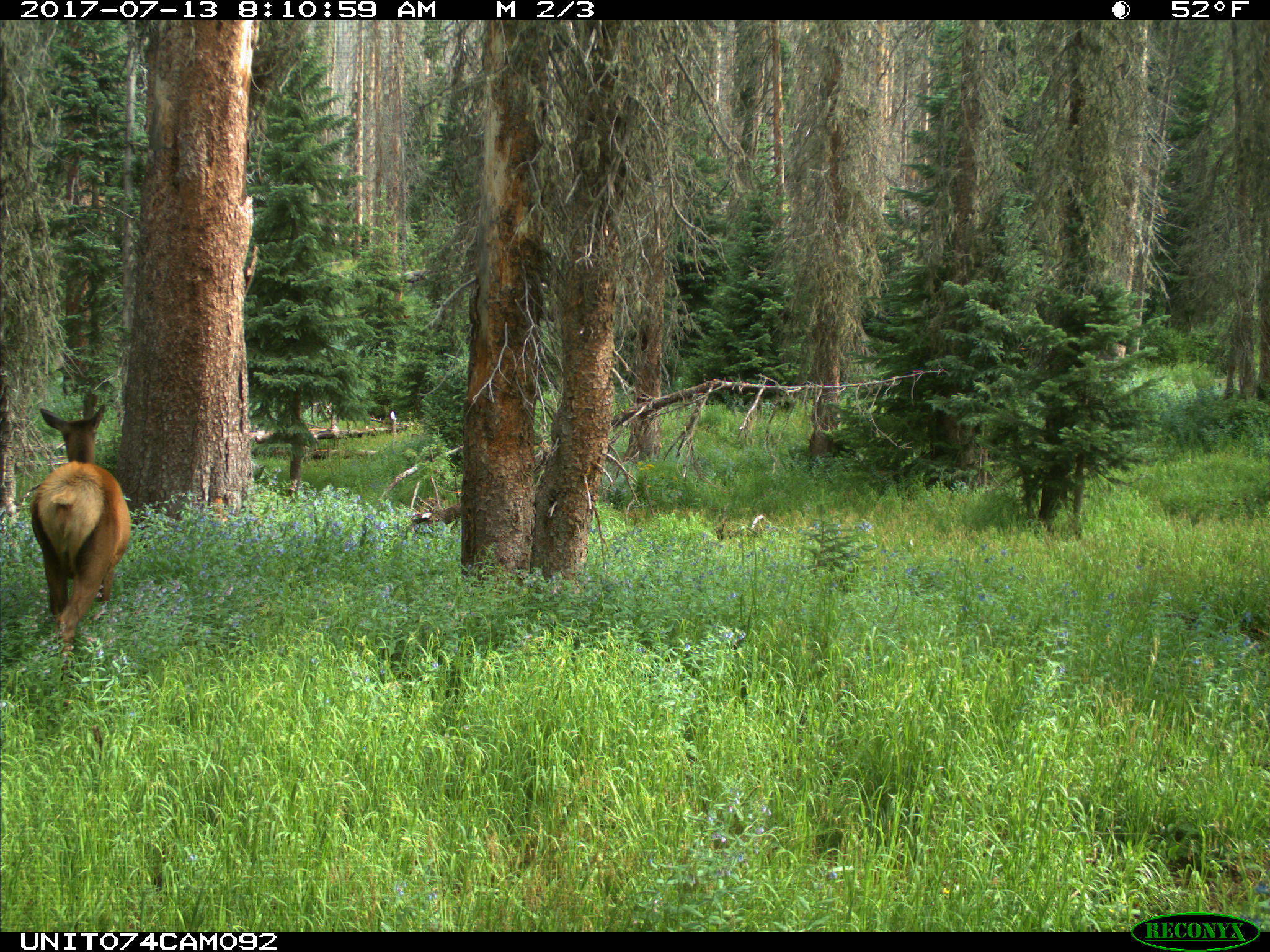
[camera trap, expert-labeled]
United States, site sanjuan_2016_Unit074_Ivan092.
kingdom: Animalia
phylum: Chordata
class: Mammalia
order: Artiodactyla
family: Cervidae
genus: Cervus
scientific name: Cervus elaphus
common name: red deer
Cervus elaphus (red deer).